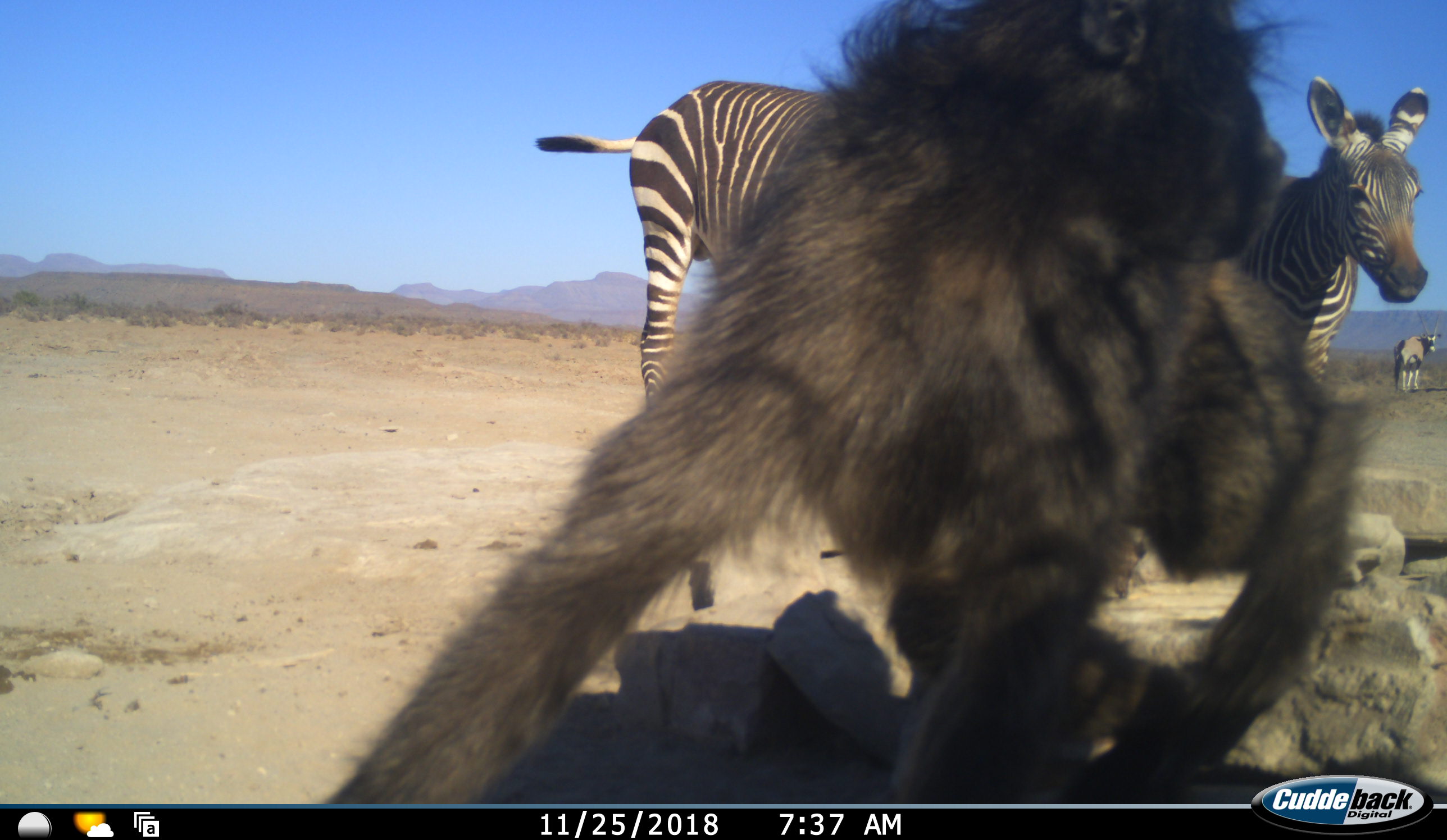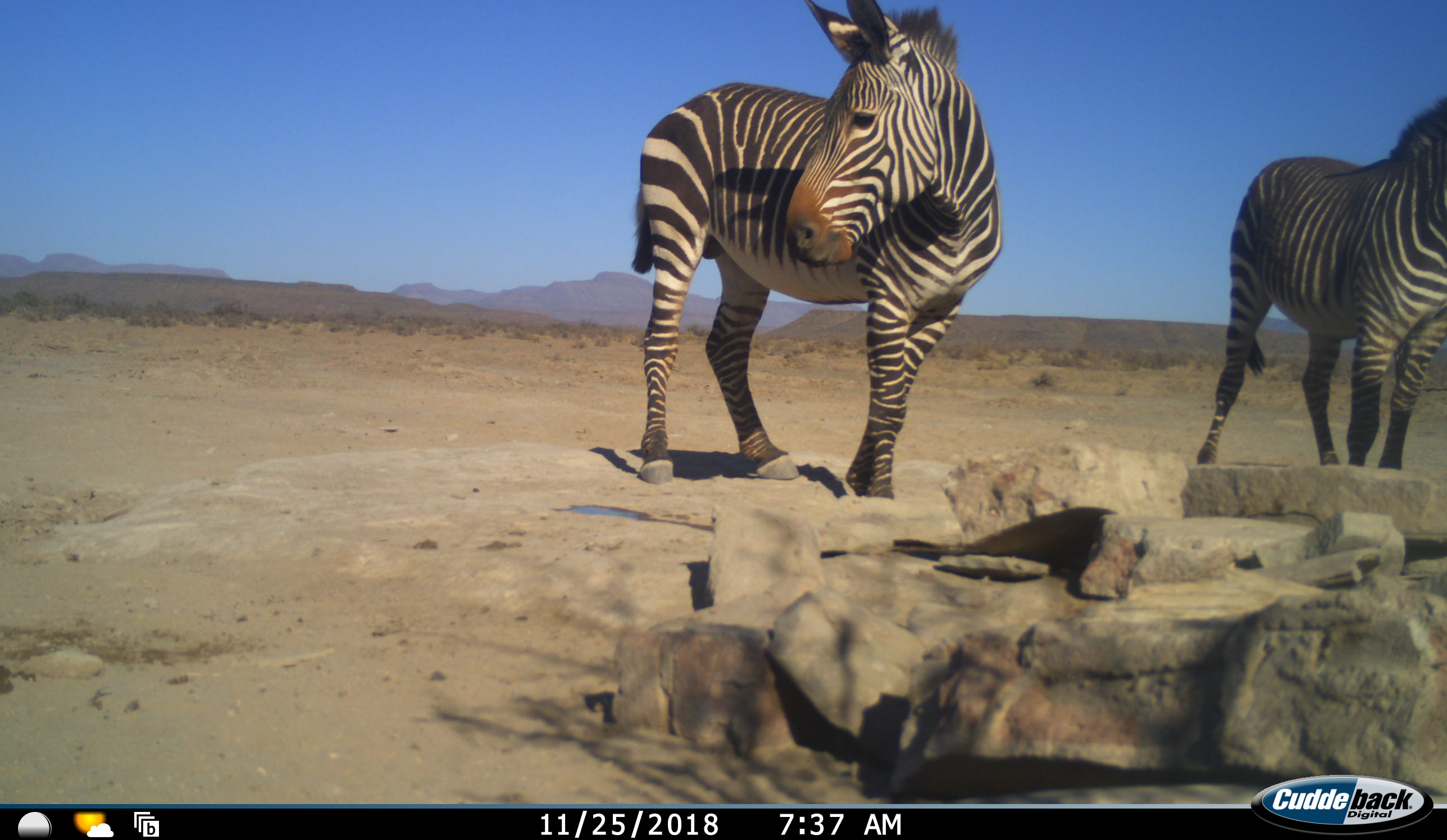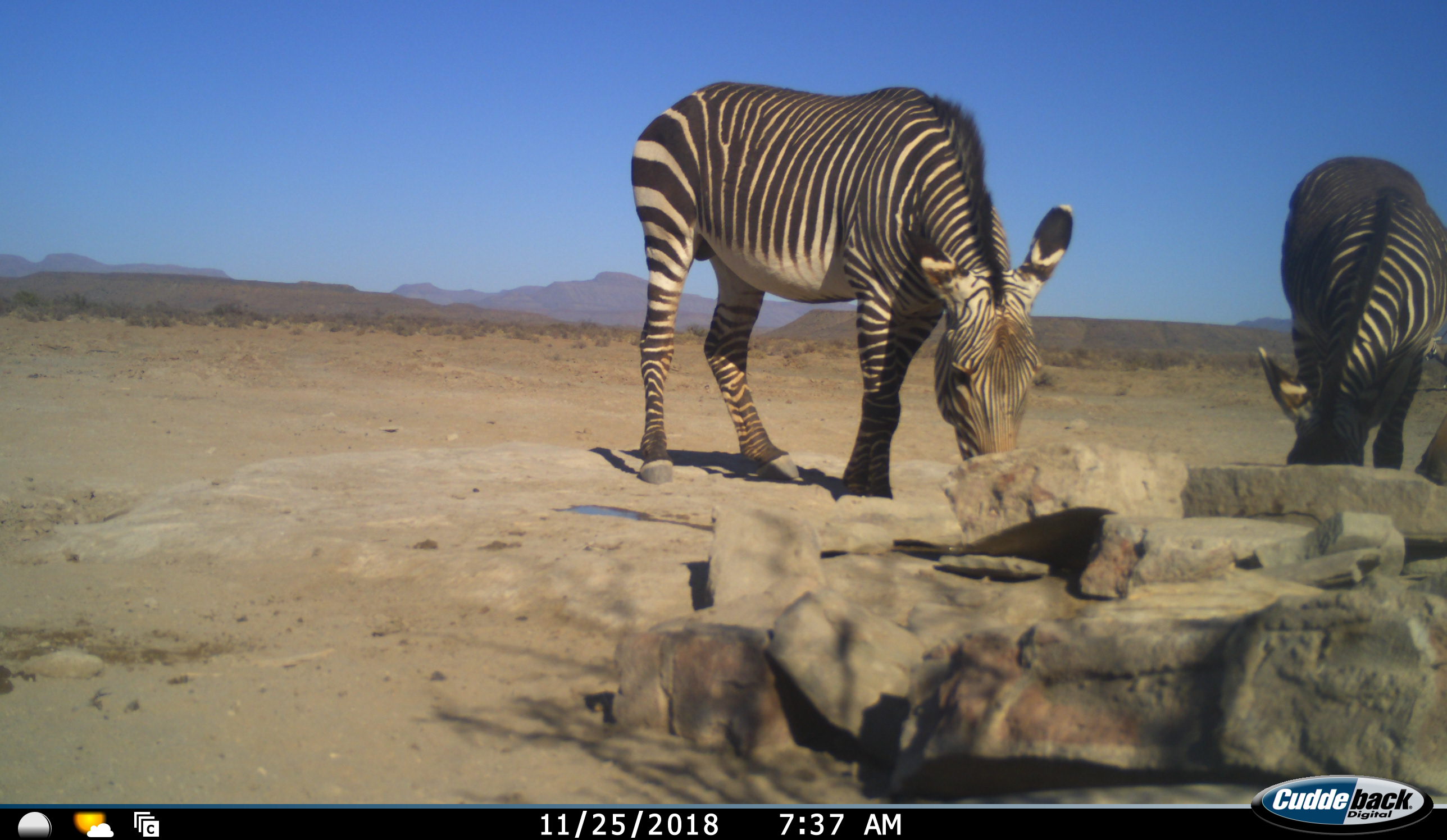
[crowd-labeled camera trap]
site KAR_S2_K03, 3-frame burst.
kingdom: Animalia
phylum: Chordata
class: Mammalia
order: Primates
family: Cercopithecidae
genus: Papio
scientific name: Papio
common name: baboon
Baboon (Papio), count 1. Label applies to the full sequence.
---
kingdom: Animalia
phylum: Chordata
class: Mammalia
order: Artiodactyla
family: Bovidae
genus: Oryx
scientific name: Oryx gazella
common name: gemsbok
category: oryx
Oryx (gemsbok) (Oryx gazella), count 1. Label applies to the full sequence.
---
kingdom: Animalia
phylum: Chordata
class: Mammalia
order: Perissodactyla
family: Equidae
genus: Equus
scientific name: Equus zebra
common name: mountain zebra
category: zebramountain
Zebramountain (mountain zebra) (Equus zebra), count 2. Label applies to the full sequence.